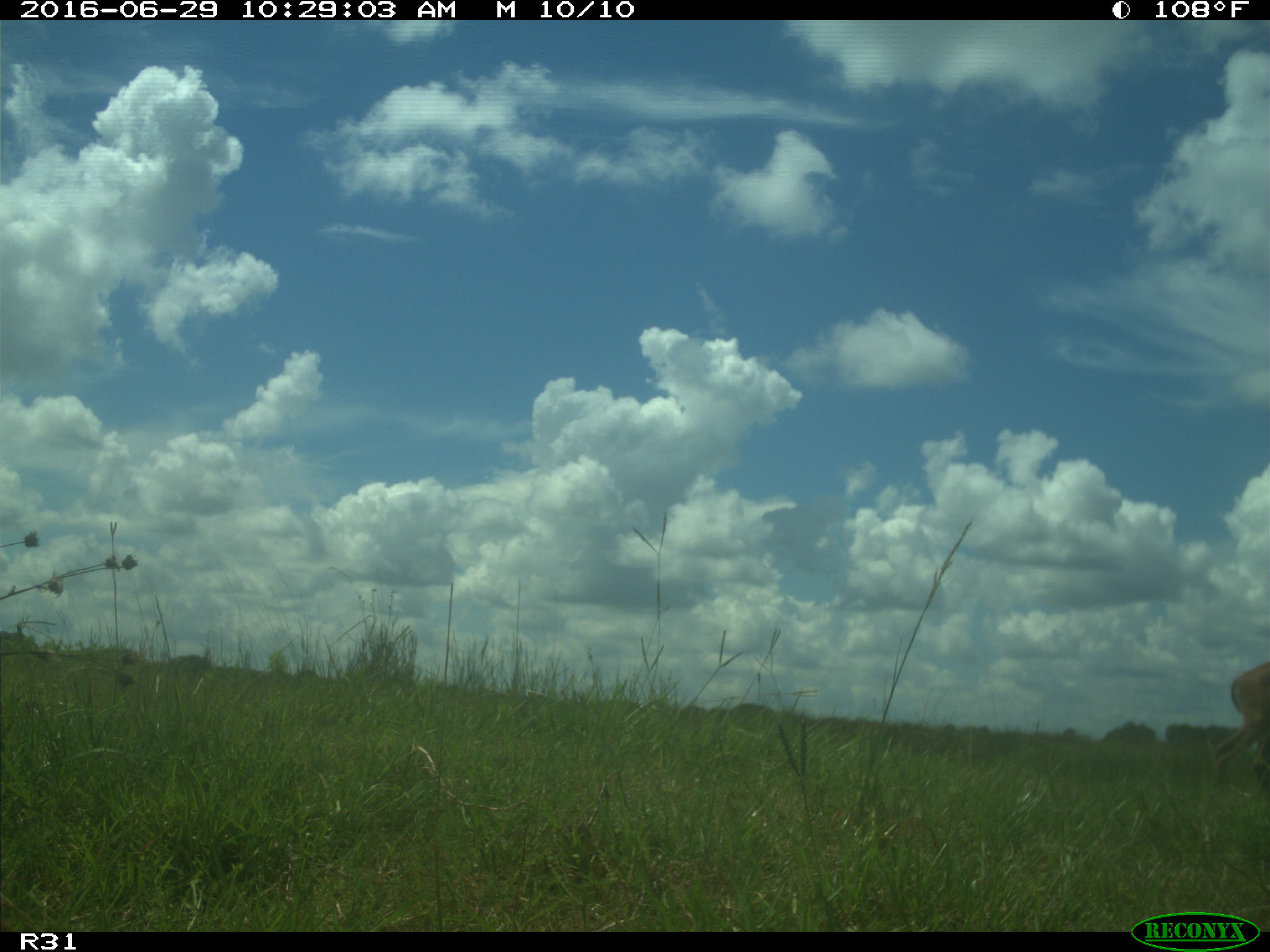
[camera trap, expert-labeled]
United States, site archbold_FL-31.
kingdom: Animalia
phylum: Chordata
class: Mammalia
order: Artiodactyla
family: Cervidae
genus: Odocoileus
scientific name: Odocoileus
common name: deer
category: unidentified deer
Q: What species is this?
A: Unidentified deer (deer) (Odocoileus).